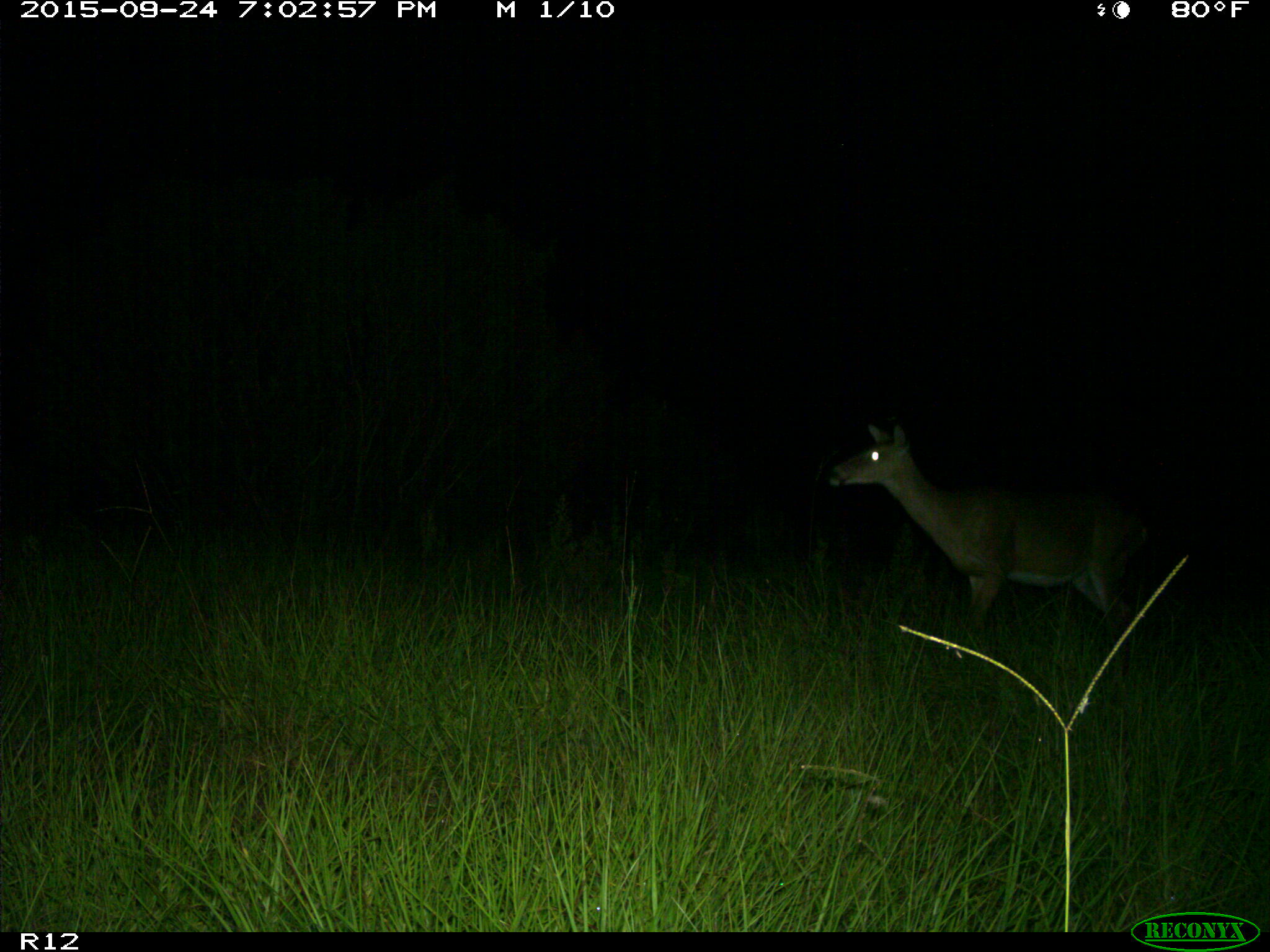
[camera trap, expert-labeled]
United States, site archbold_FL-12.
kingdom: Animalia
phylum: Chordata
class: Mammalia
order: Artiodactyla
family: Cervidae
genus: Odocoileus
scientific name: Odocoileus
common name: deer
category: unidentified deer